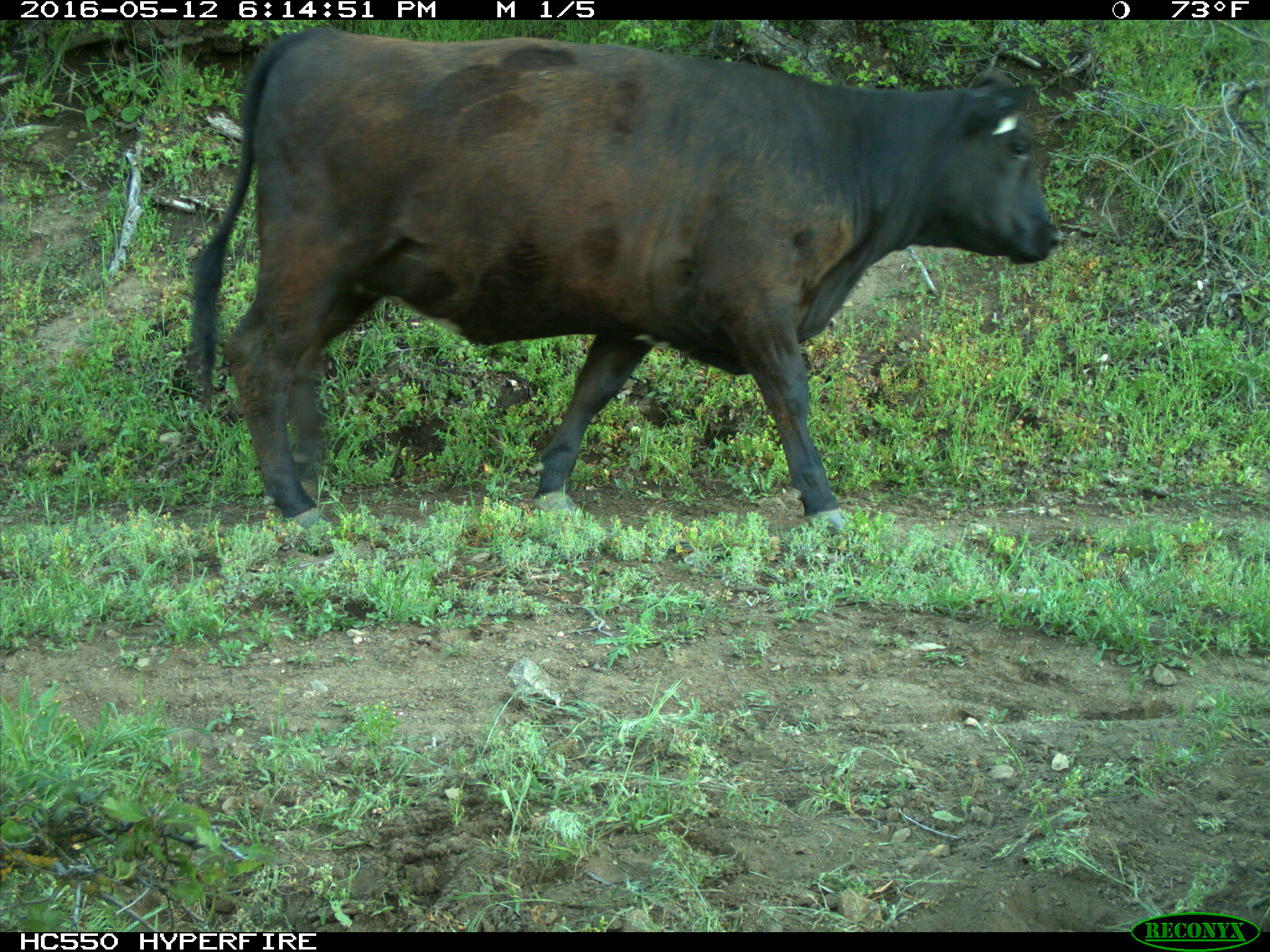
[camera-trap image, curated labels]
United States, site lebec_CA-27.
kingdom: Animalia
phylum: Chordata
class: Mammalia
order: Artiodactyla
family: Bovidae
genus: Bos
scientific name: Bos taurus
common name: domestic cow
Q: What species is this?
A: Bos taurus (domestic cow).